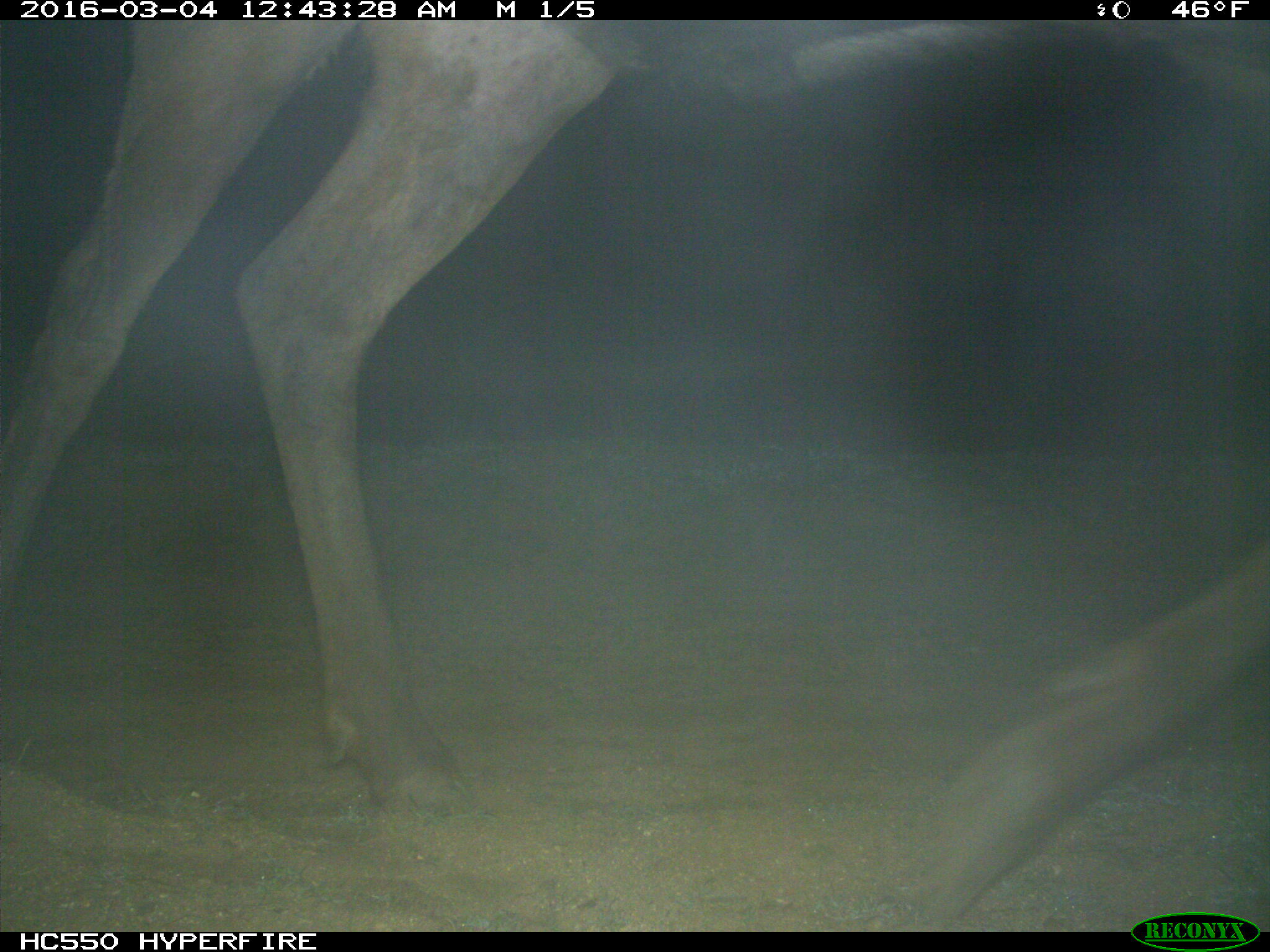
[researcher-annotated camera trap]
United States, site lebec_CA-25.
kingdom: Animalia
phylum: Chordata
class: Mammalia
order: Artiodactyla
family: Cervidae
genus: Cervus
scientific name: Cervus canadensis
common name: elk